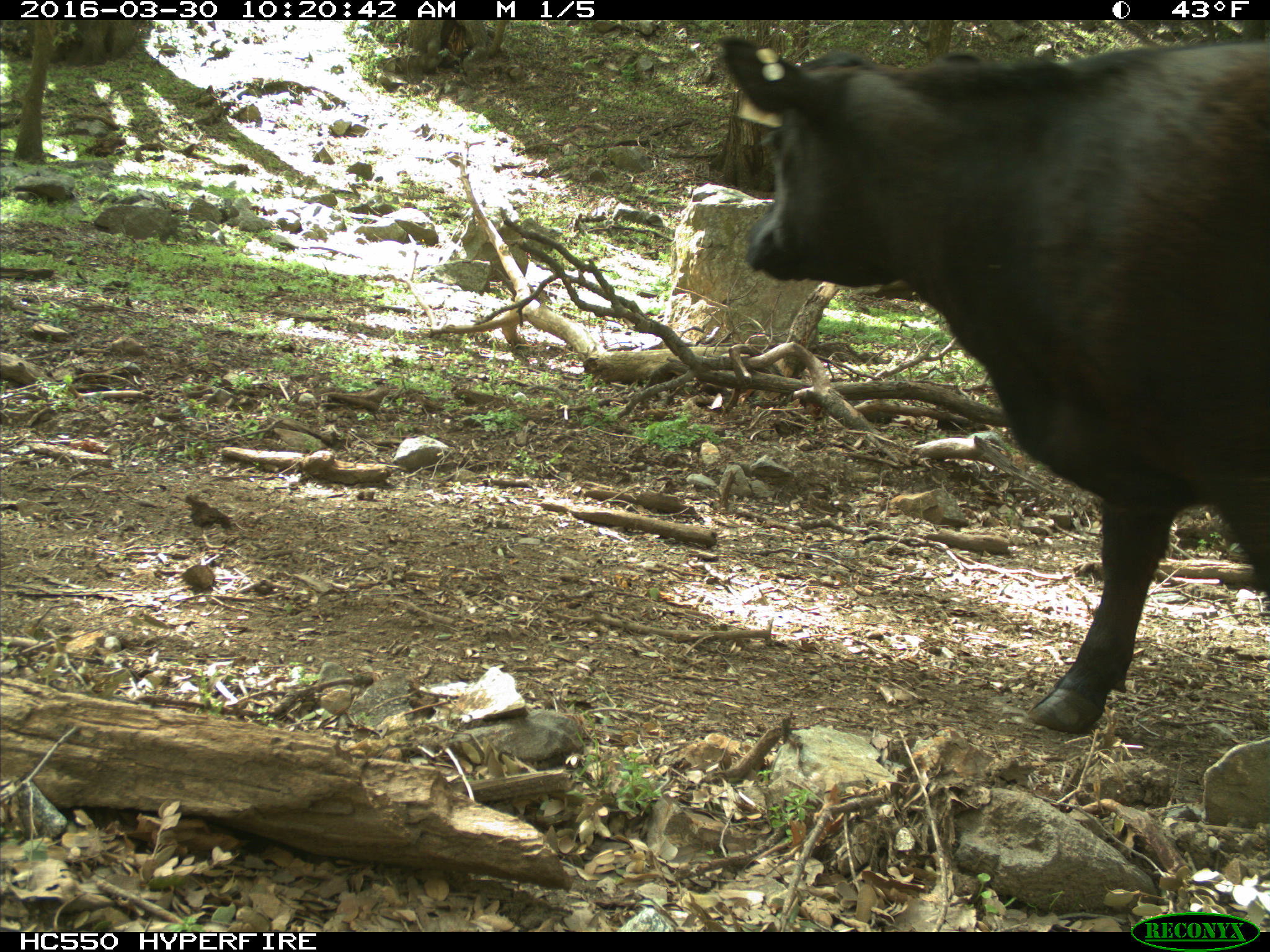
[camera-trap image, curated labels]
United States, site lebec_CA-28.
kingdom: Animalia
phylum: Chordata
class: Mammalia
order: Artiodactyla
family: Bovidae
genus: Bos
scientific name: Bos taurus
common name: domestic cow